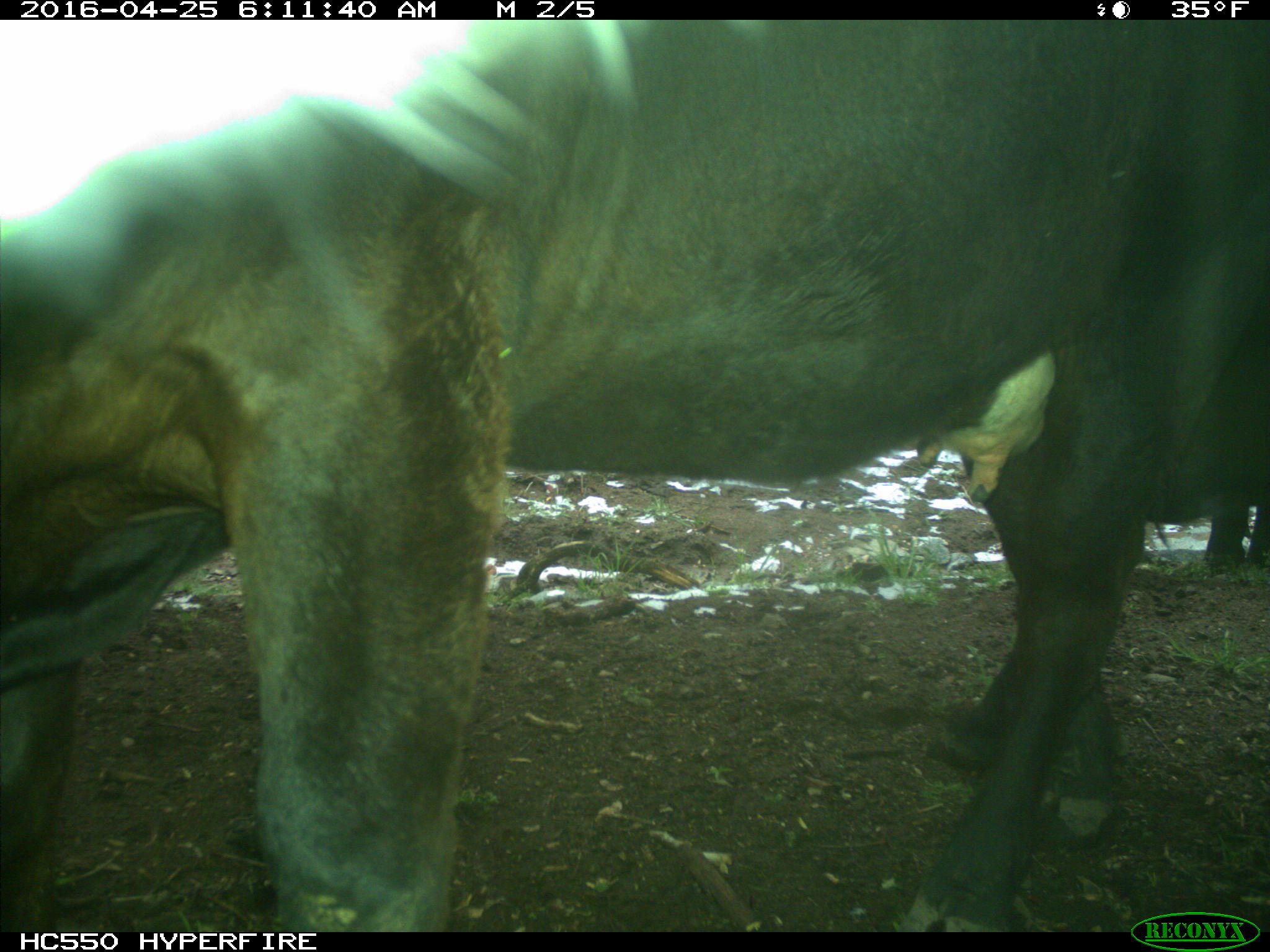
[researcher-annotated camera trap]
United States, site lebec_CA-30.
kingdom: Animalia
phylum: Chordata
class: Mammalia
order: Artiodactyla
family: Bovidae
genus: Bos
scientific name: Bos taurus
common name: domestic cow